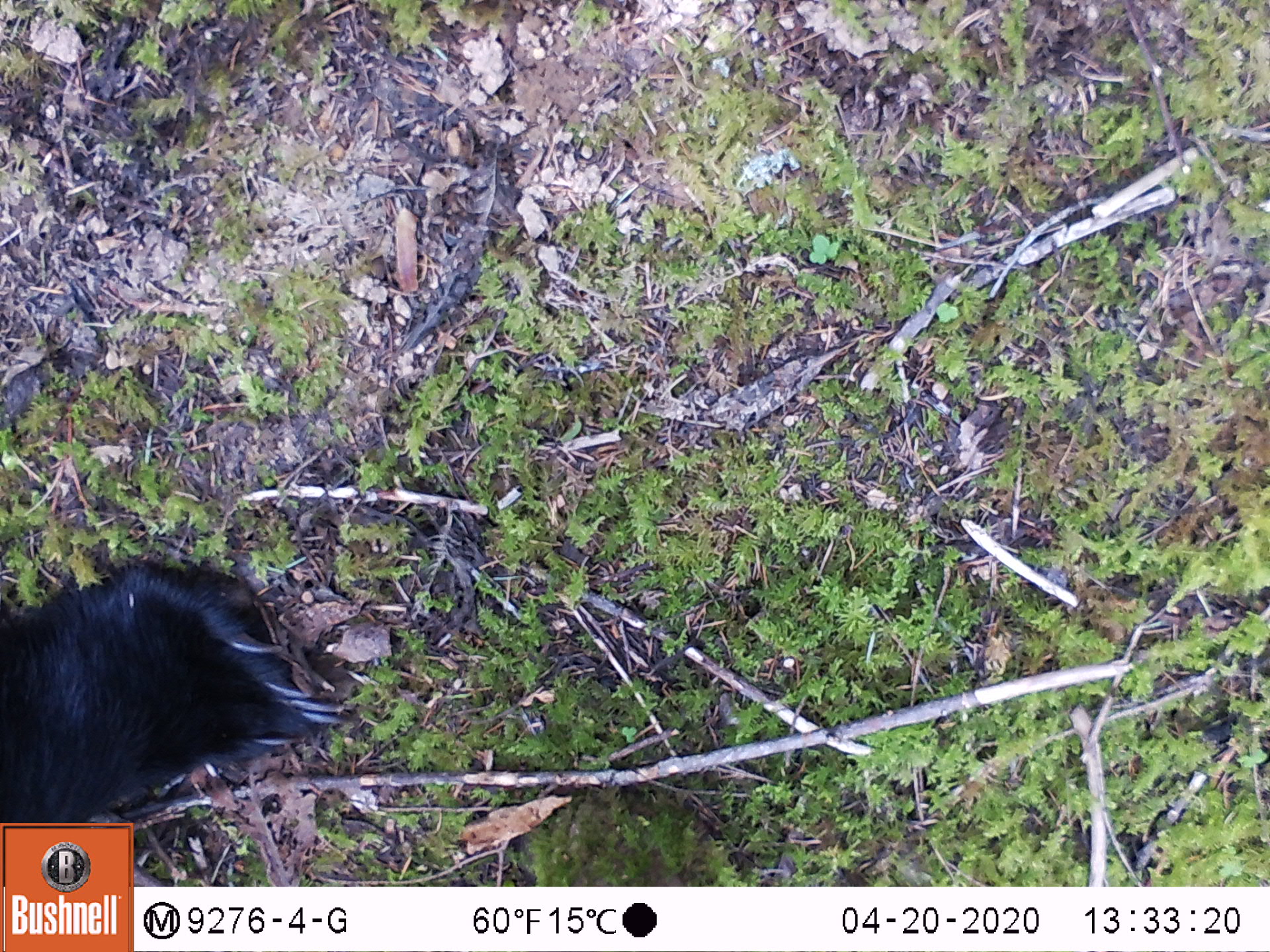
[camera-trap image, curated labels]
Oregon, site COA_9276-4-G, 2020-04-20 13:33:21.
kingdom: Animalia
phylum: Chordata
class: Mammalia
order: Carnivora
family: Ursidae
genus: Ursus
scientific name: Ursus americanus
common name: american black bear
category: black bear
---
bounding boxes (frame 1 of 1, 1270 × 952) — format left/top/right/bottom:
black bear: 1/567/351/808